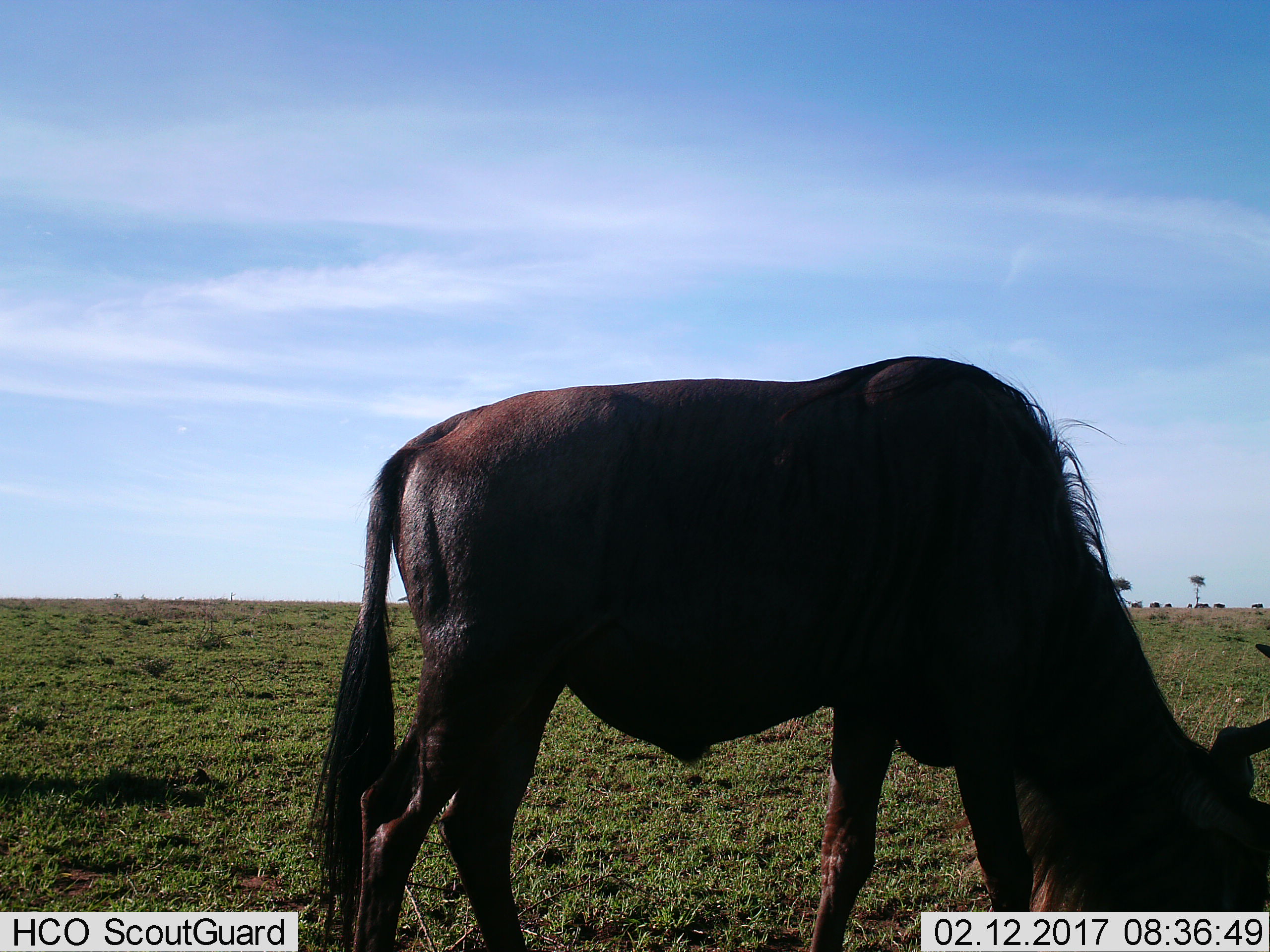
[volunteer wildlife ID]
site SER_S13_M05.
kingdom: Animalia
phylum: Chordata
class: Mammalia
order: Artiodactyla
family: Bovidae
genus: Connochaetes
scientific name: Connochaetes taurinus taurinus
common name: blue wildebeest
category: wildebeestblue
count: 1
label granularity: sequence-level